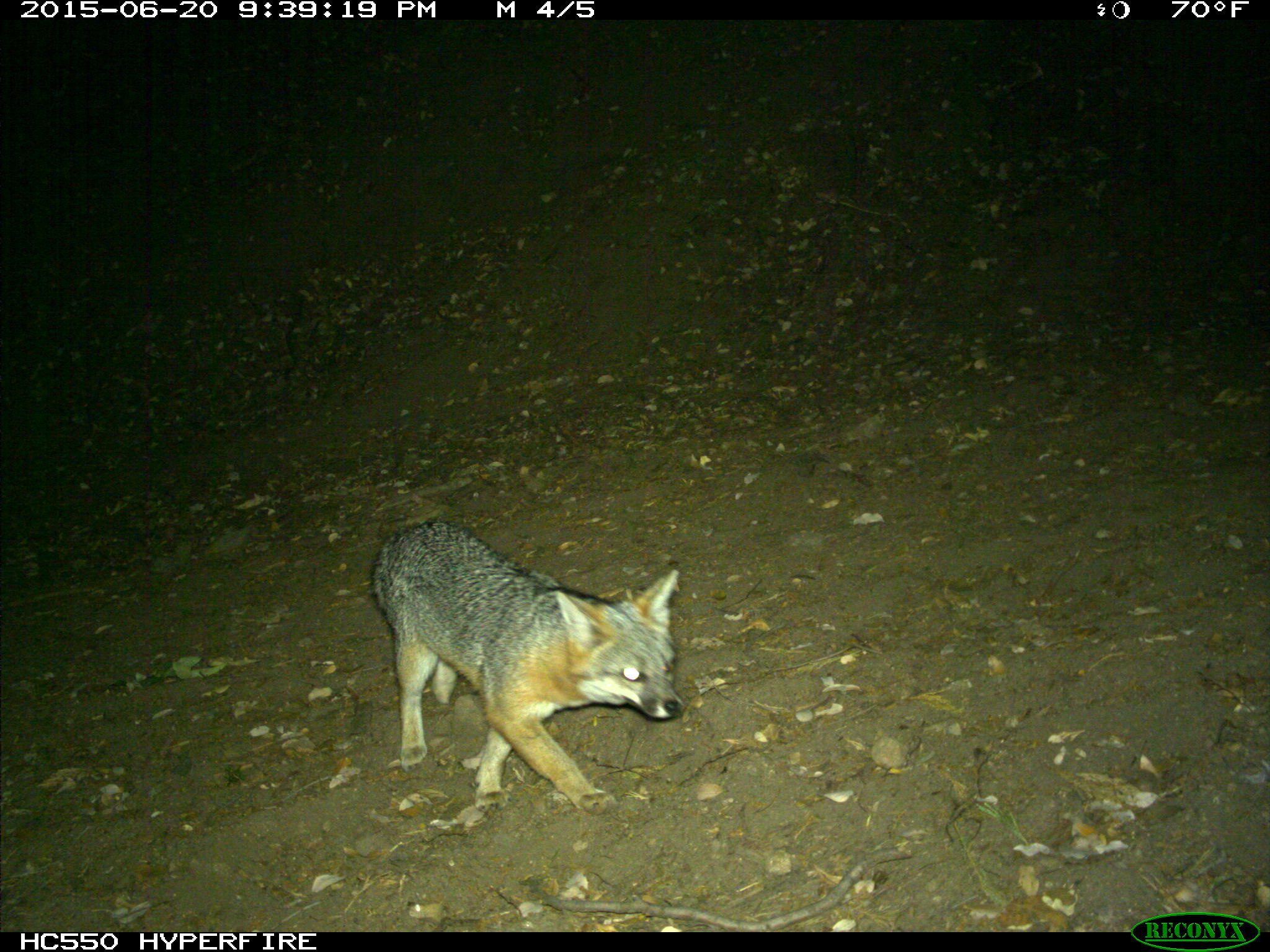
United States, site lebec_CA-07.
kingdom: Animalia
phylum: Chordata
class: Mammalia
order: Carnivora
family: Canidae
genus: Urocyon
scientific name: Urocyon cinereoargenteus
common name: gray fox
Urocyon cinereoargenteus (gray fox).